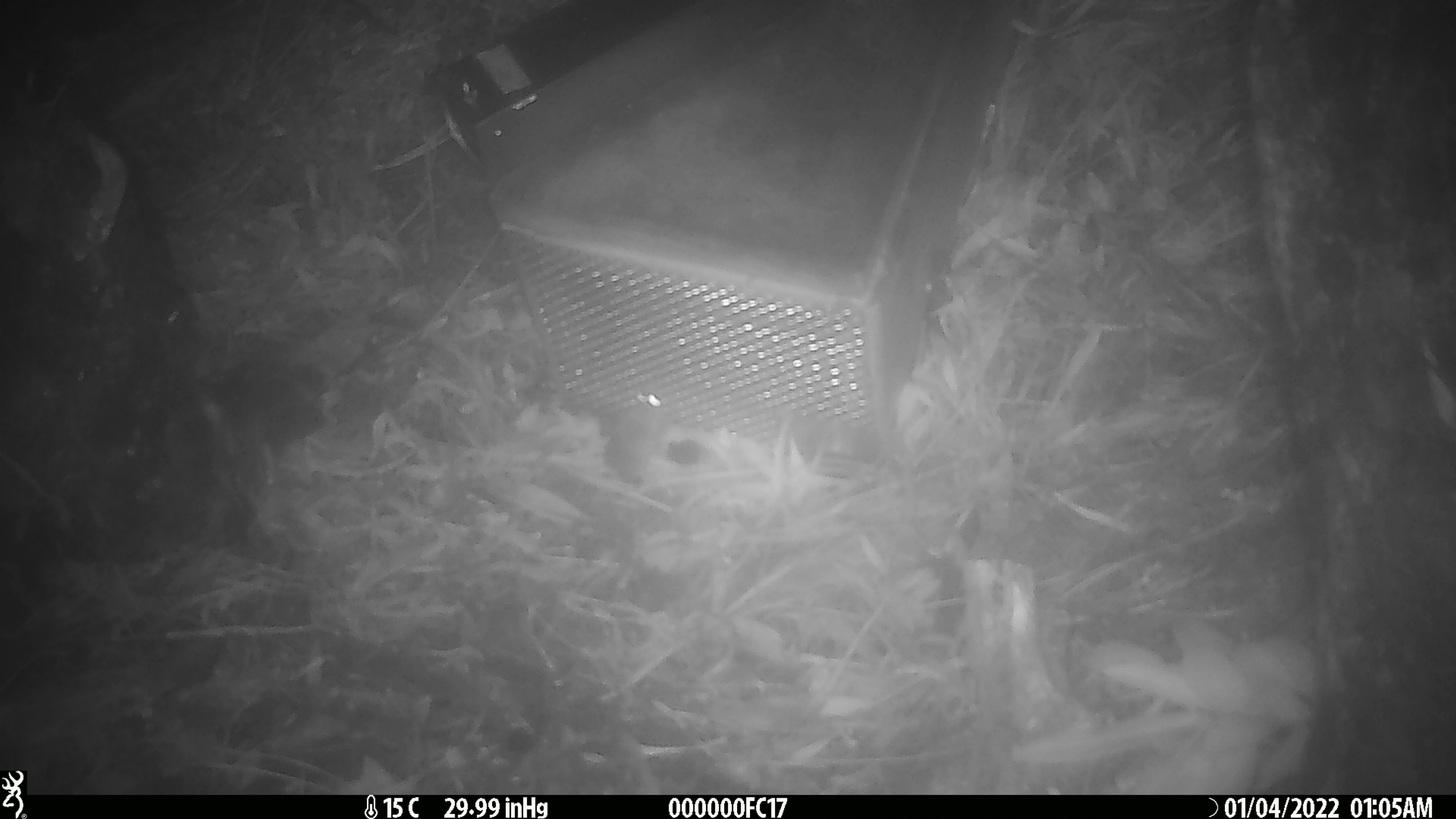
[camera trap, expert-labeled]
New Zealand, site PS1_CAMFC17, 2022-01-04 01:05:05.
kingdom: Animalia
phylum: Chordata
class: Mammalia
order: Rodentia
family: Muridae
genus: Mus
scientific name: Mus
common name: mouse